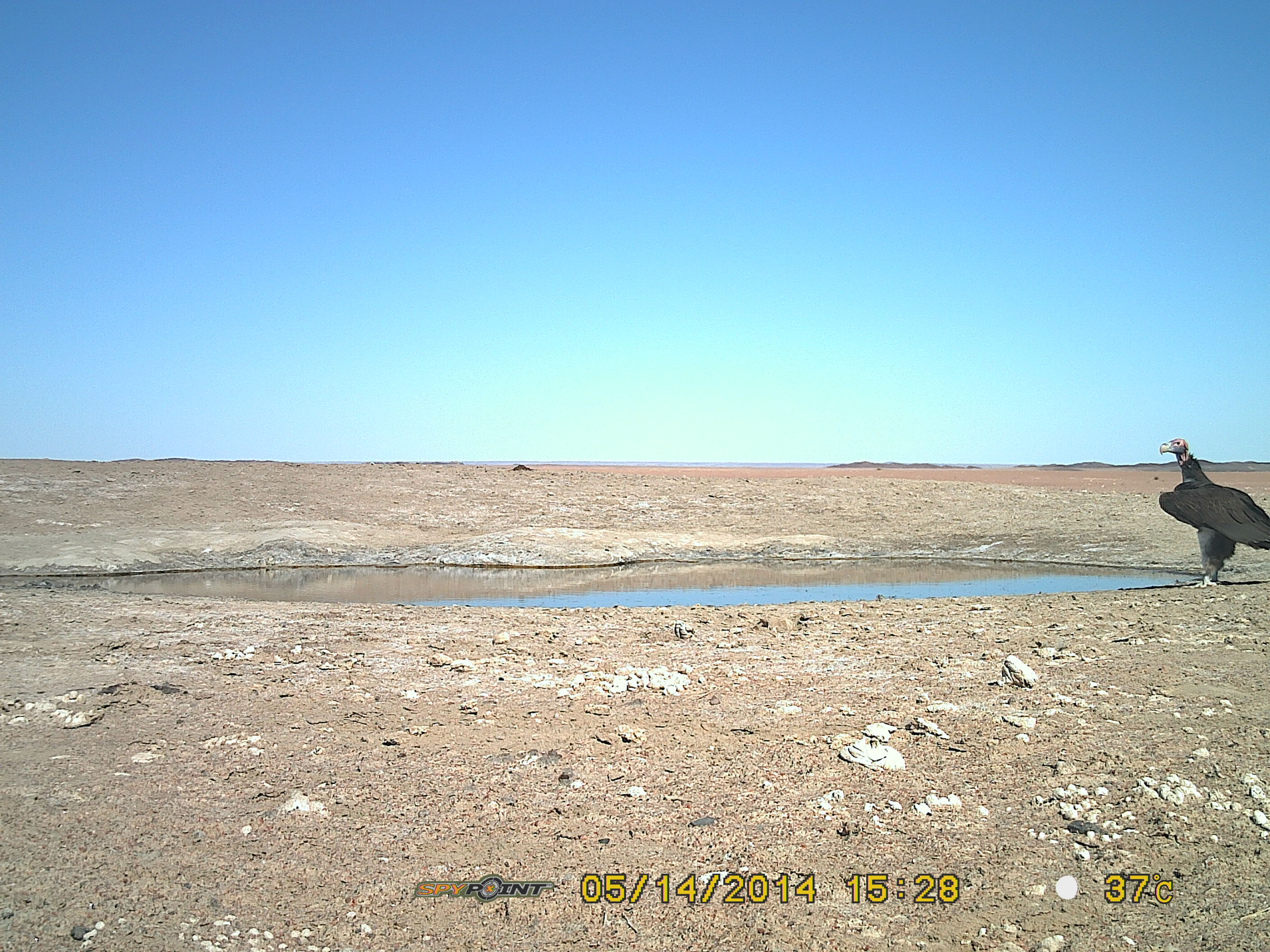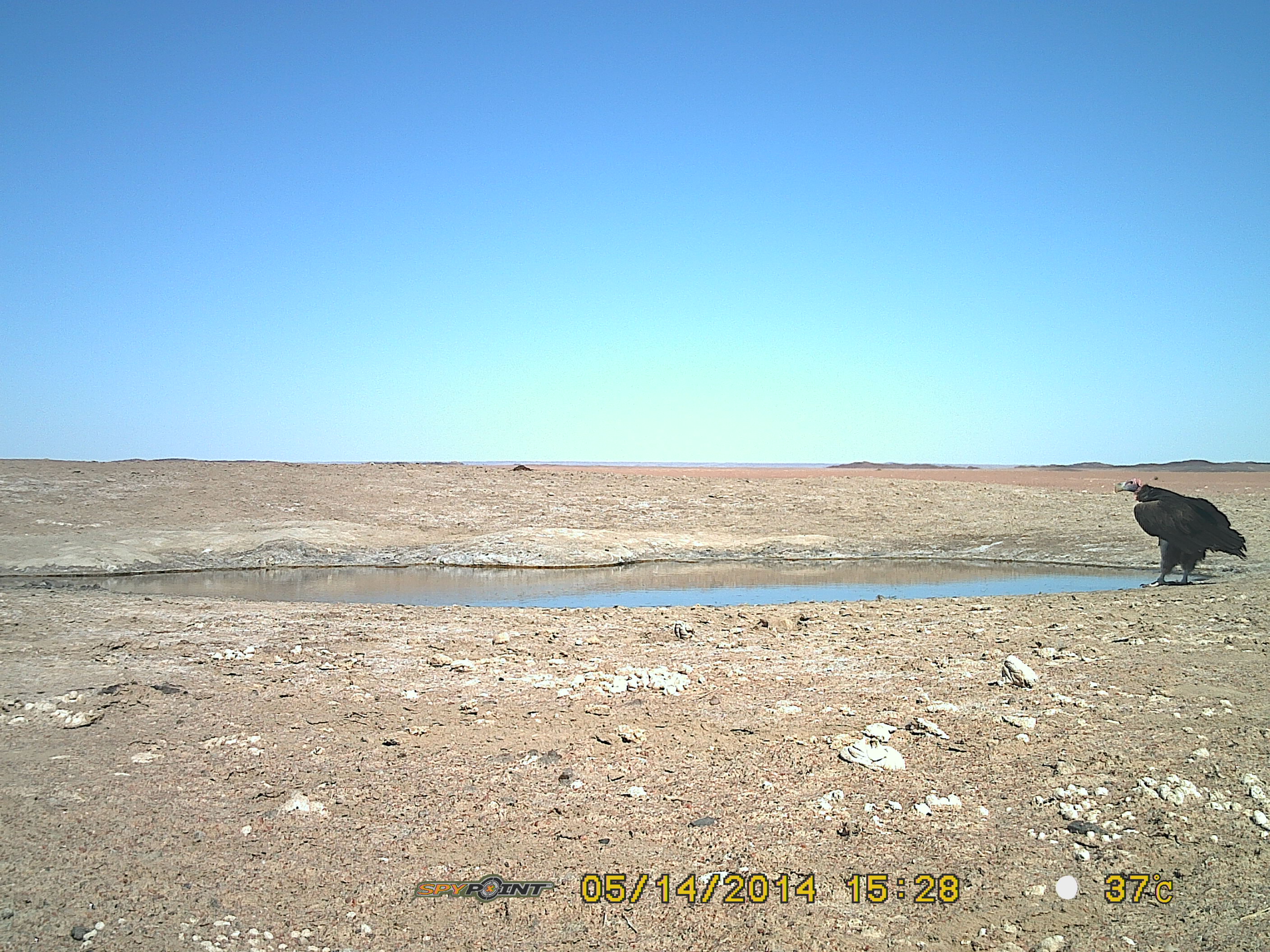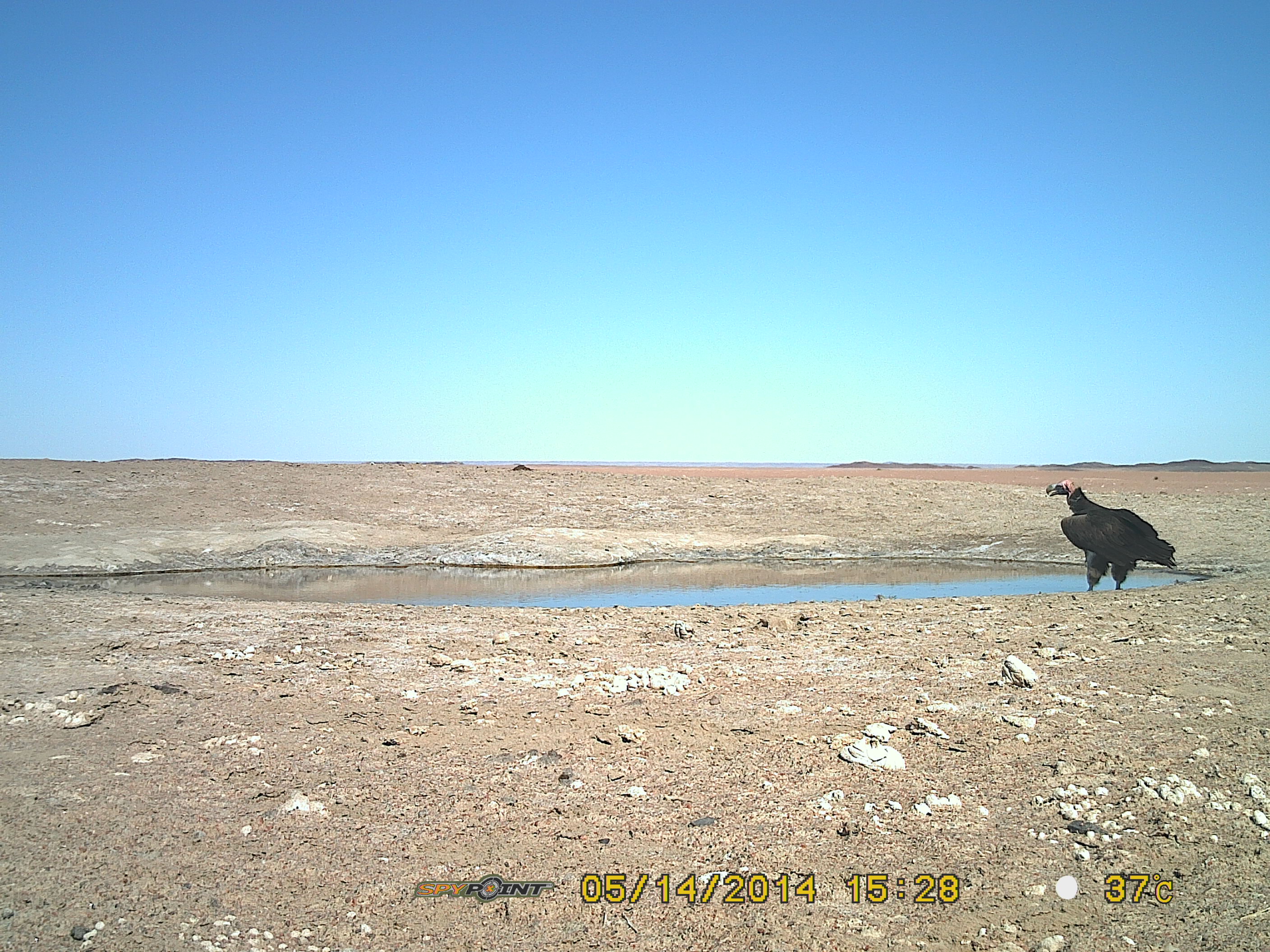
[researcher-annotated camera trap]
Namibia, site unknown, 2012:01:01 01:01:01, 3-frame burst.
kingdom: Animalia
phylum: Chordata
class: Aves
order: Accipitriformes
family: Accipitridae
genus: Torgos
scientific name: Torgos tracheliotos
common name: lappet-faced vulture